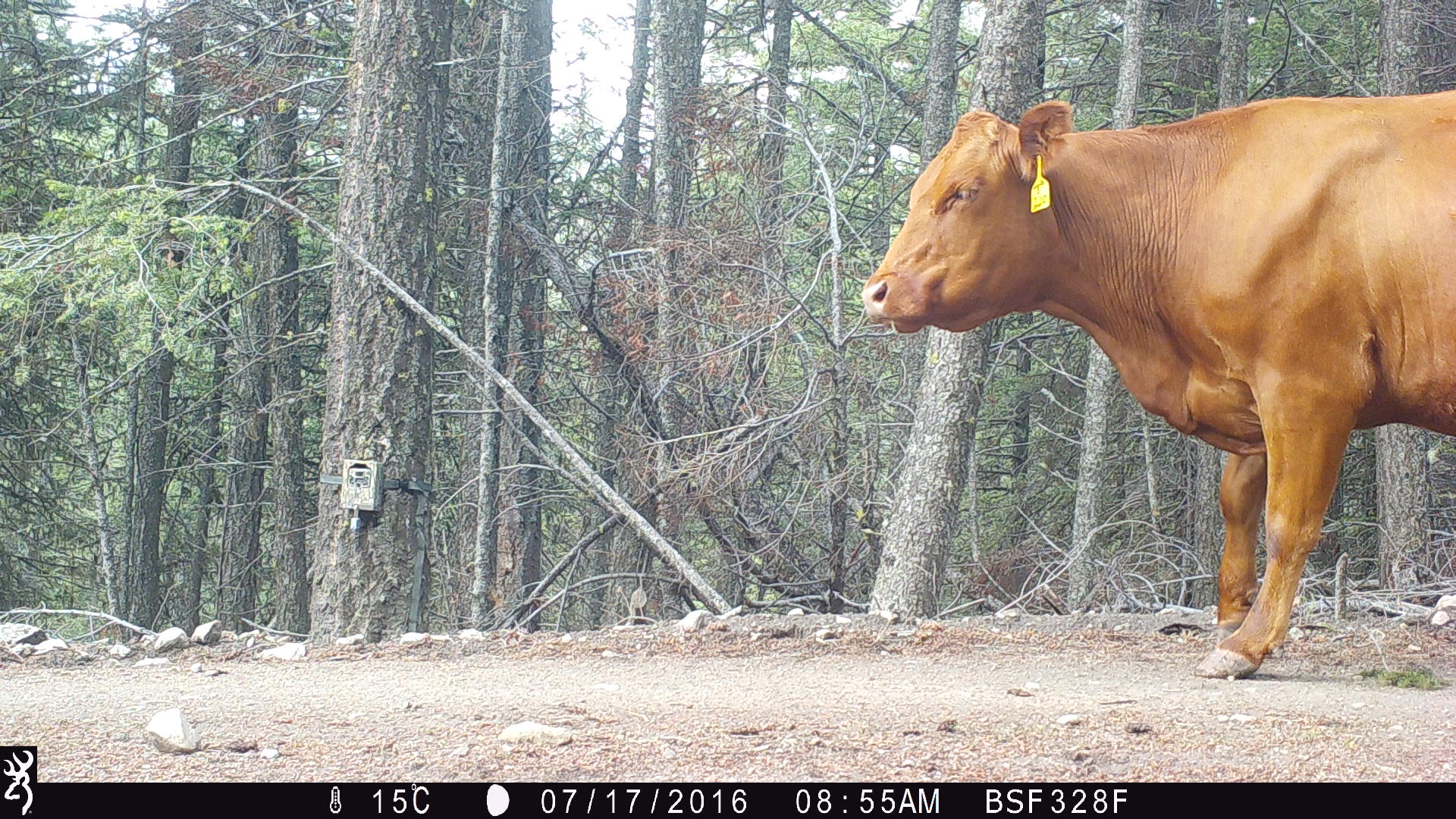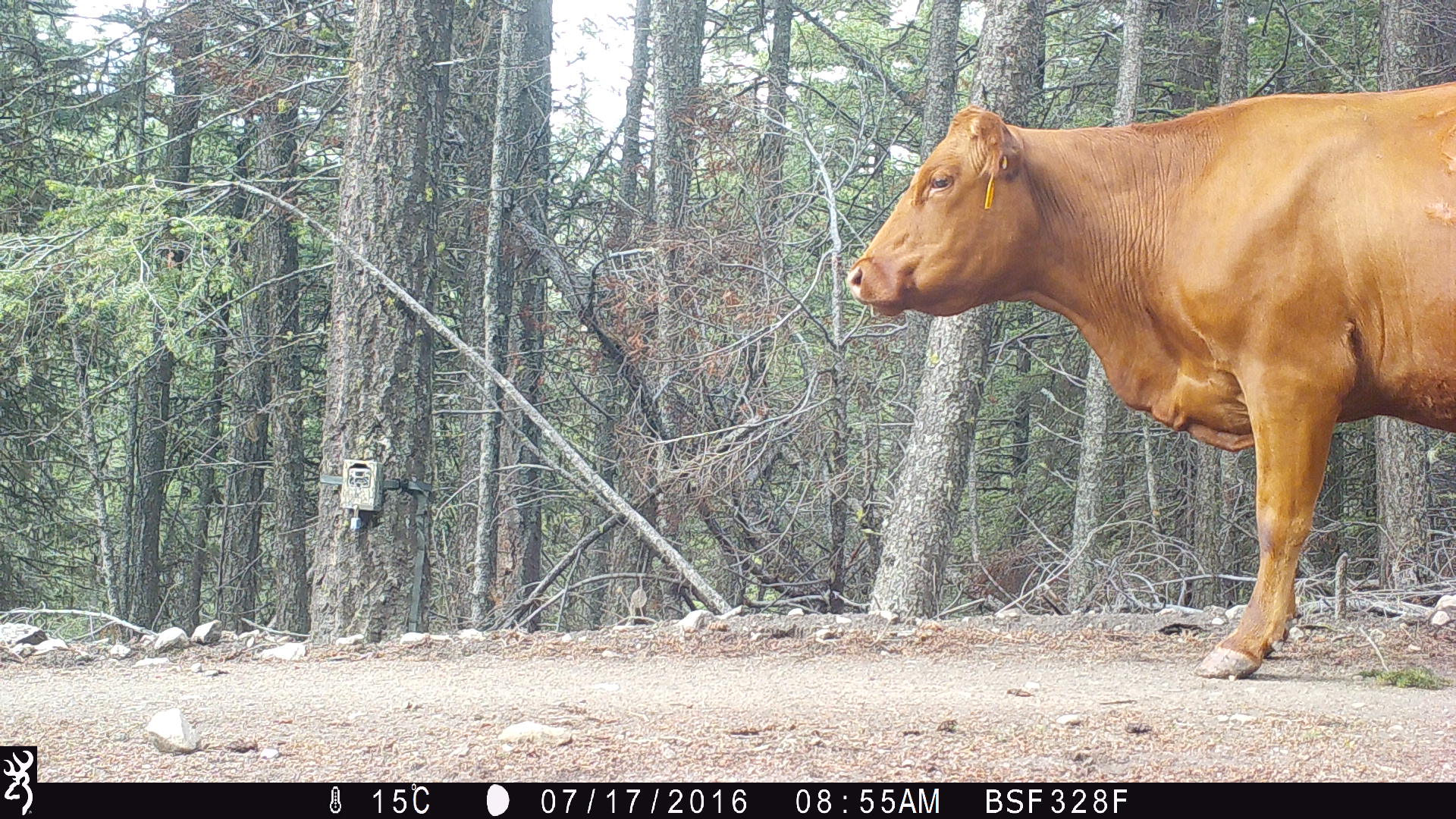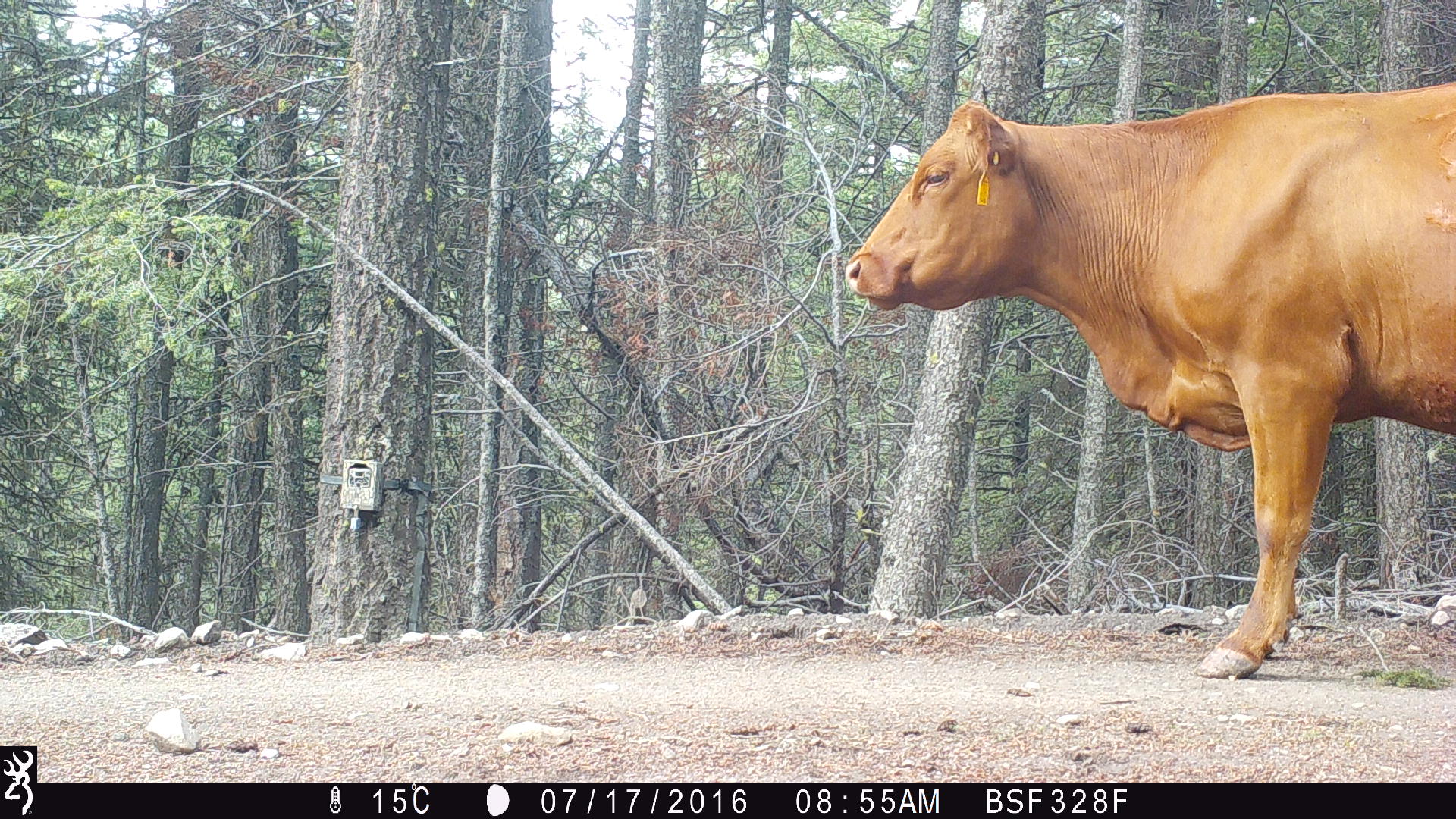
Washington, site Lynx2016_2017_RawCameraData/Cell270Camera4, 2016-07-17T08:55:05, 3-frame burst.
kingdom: Animalia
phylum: Chordata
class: Mammalia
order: Artiodactyla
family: Bovidae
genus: Bos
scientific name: Bos taurus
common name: domestic cattle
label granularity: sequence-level